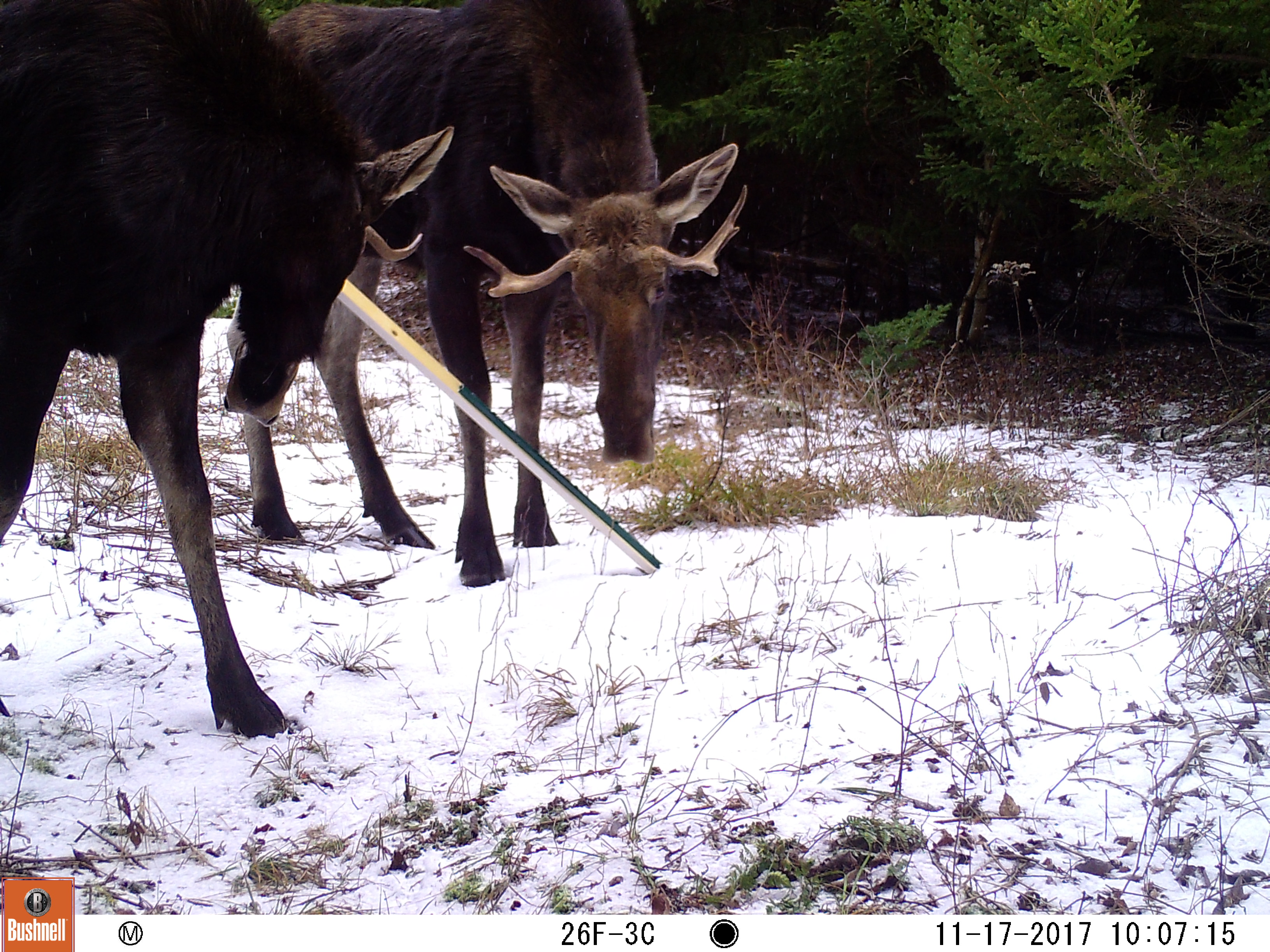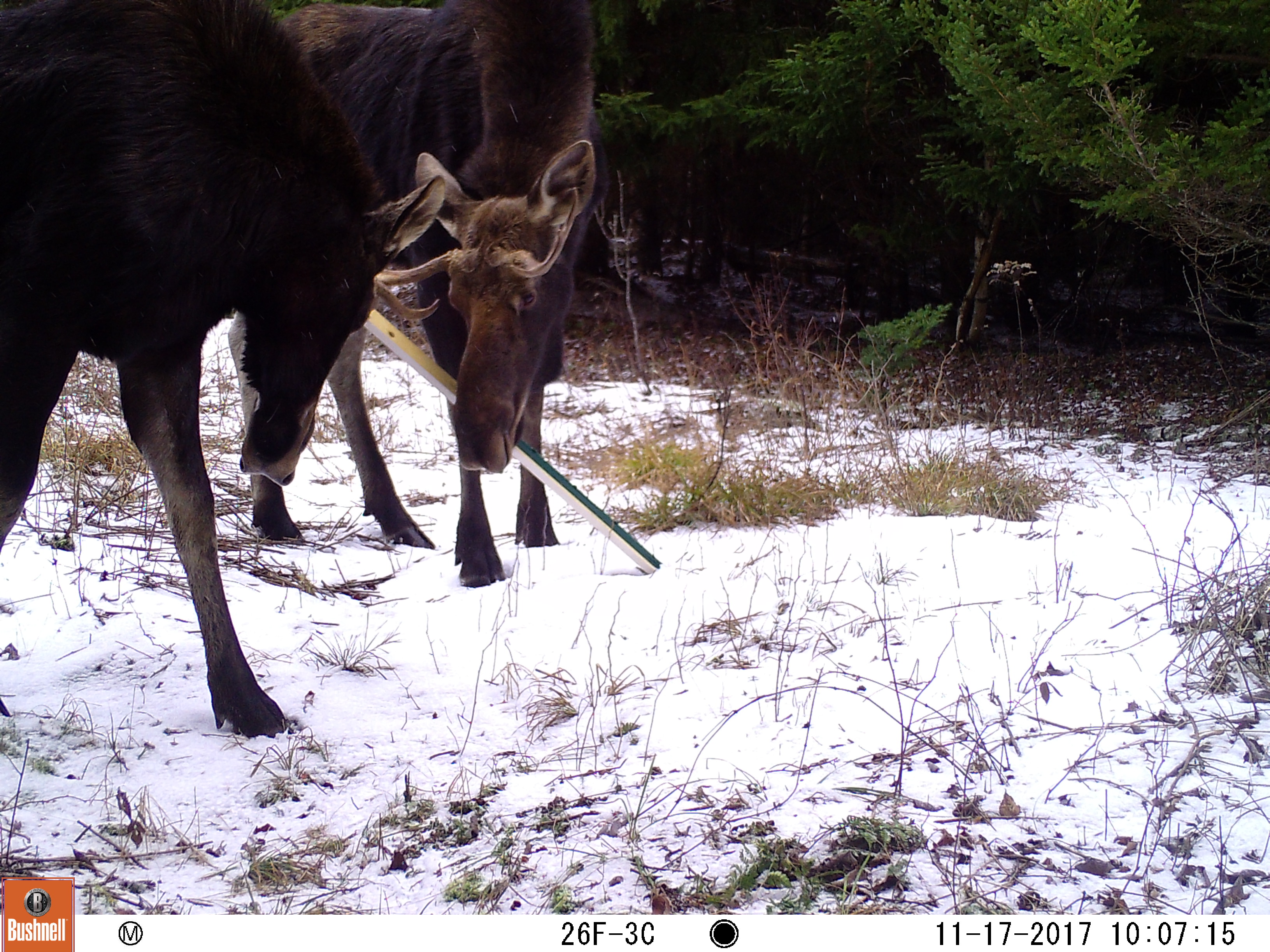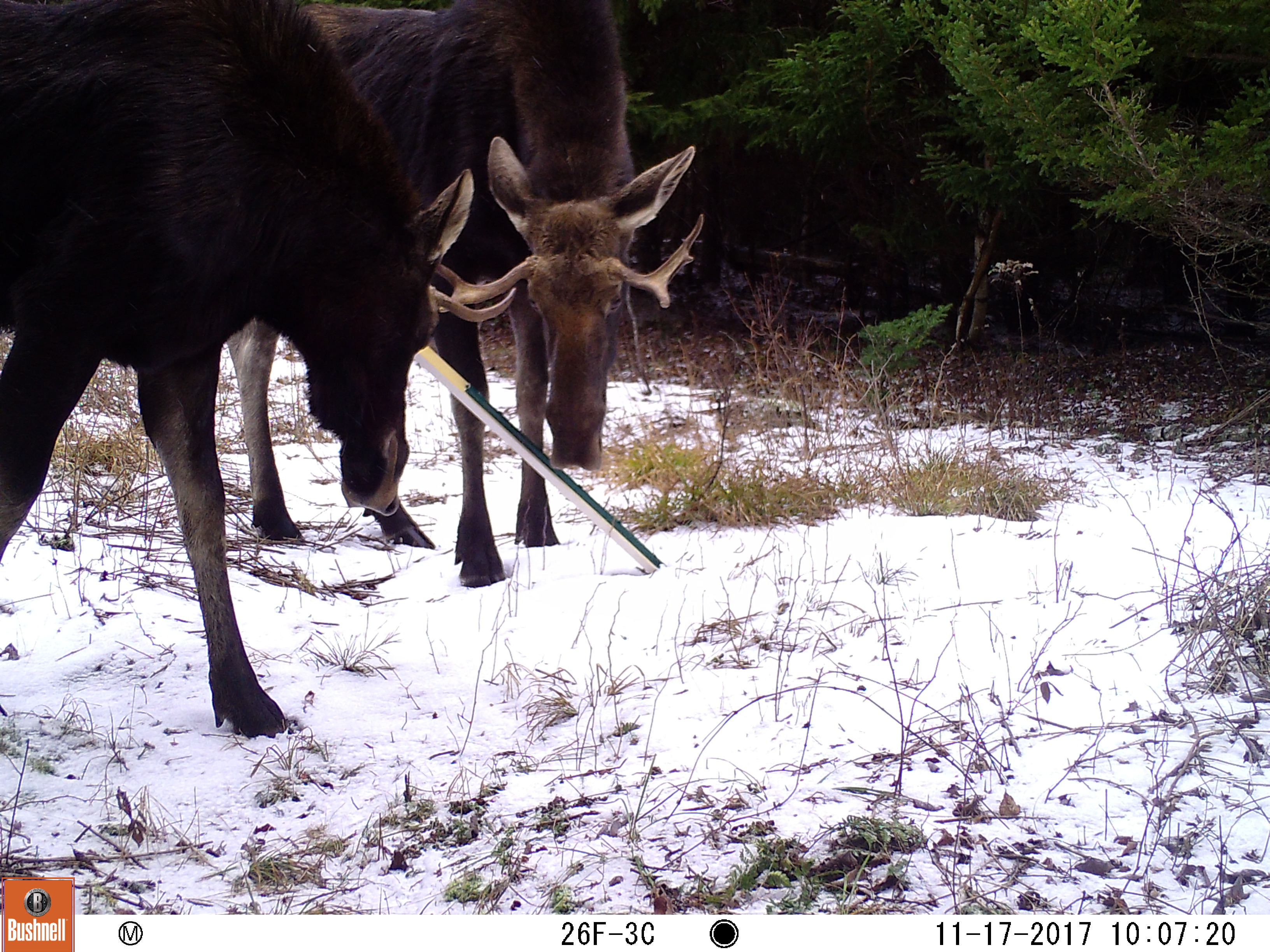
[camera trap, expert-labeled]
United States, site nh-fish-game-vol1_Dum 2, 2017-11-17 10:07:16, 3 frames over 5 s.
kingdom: Animalia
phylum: Chordata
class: Mammalia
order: Artiodactyla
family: Cervidae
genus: Alces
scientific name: Alces alces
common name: moose